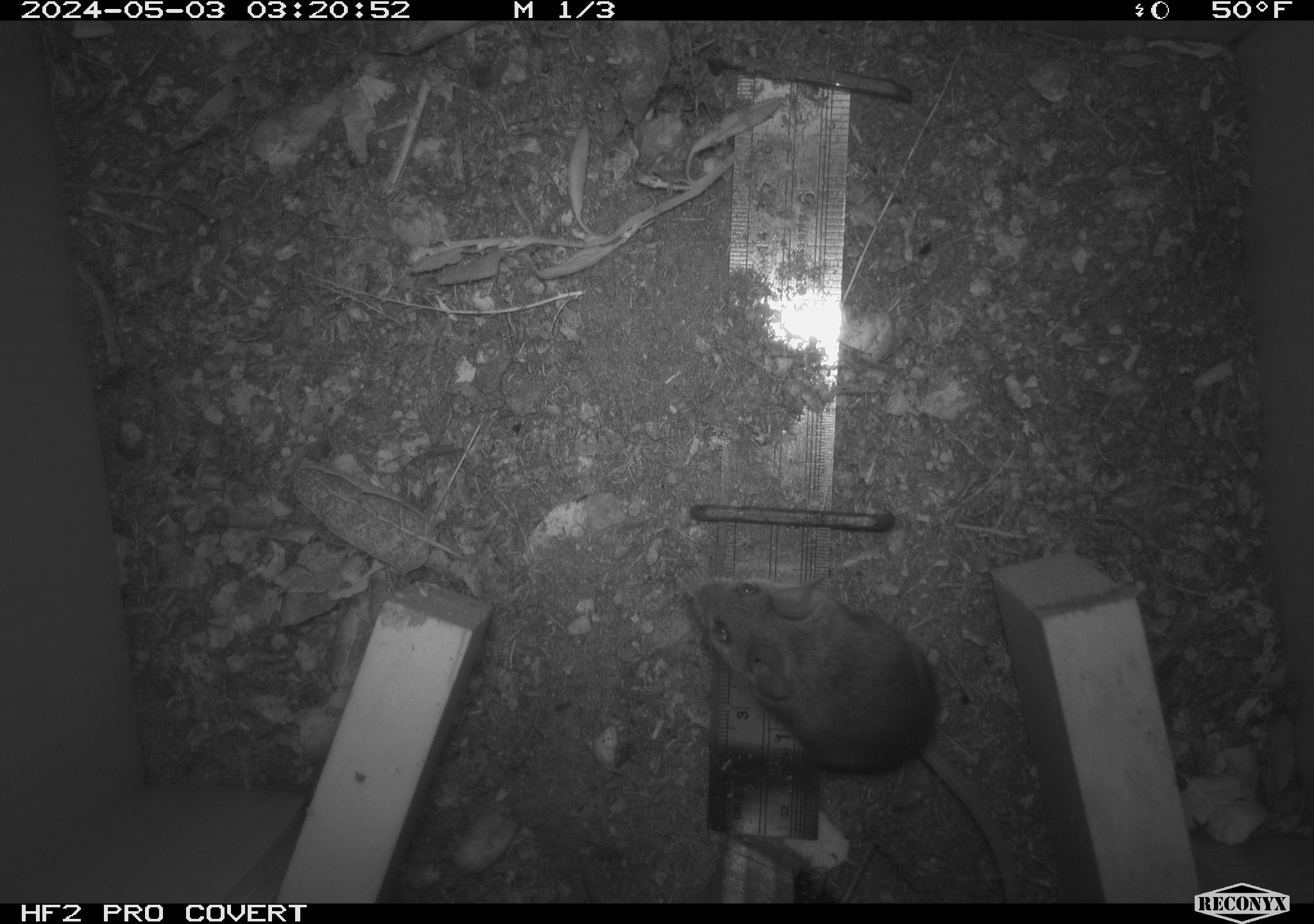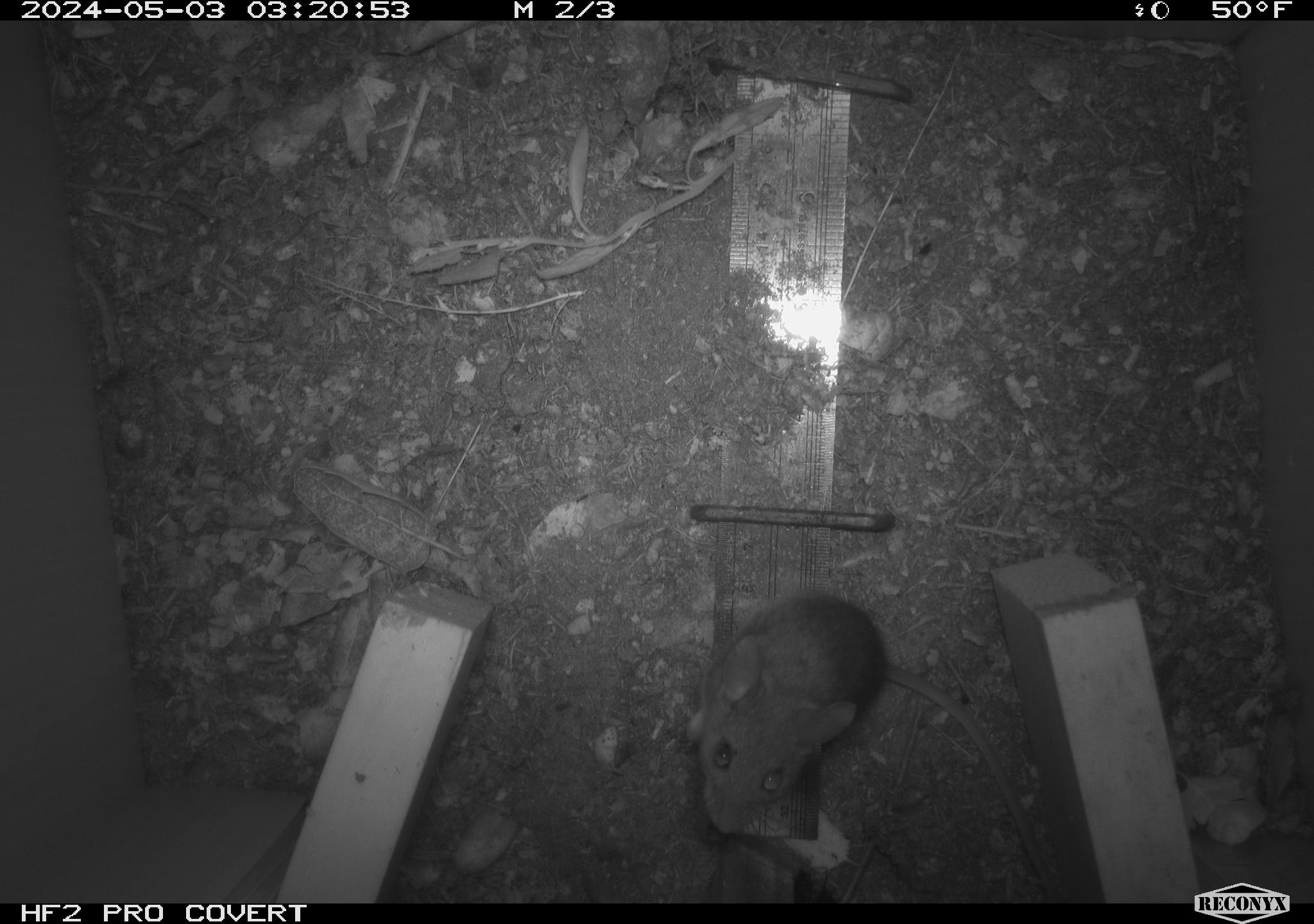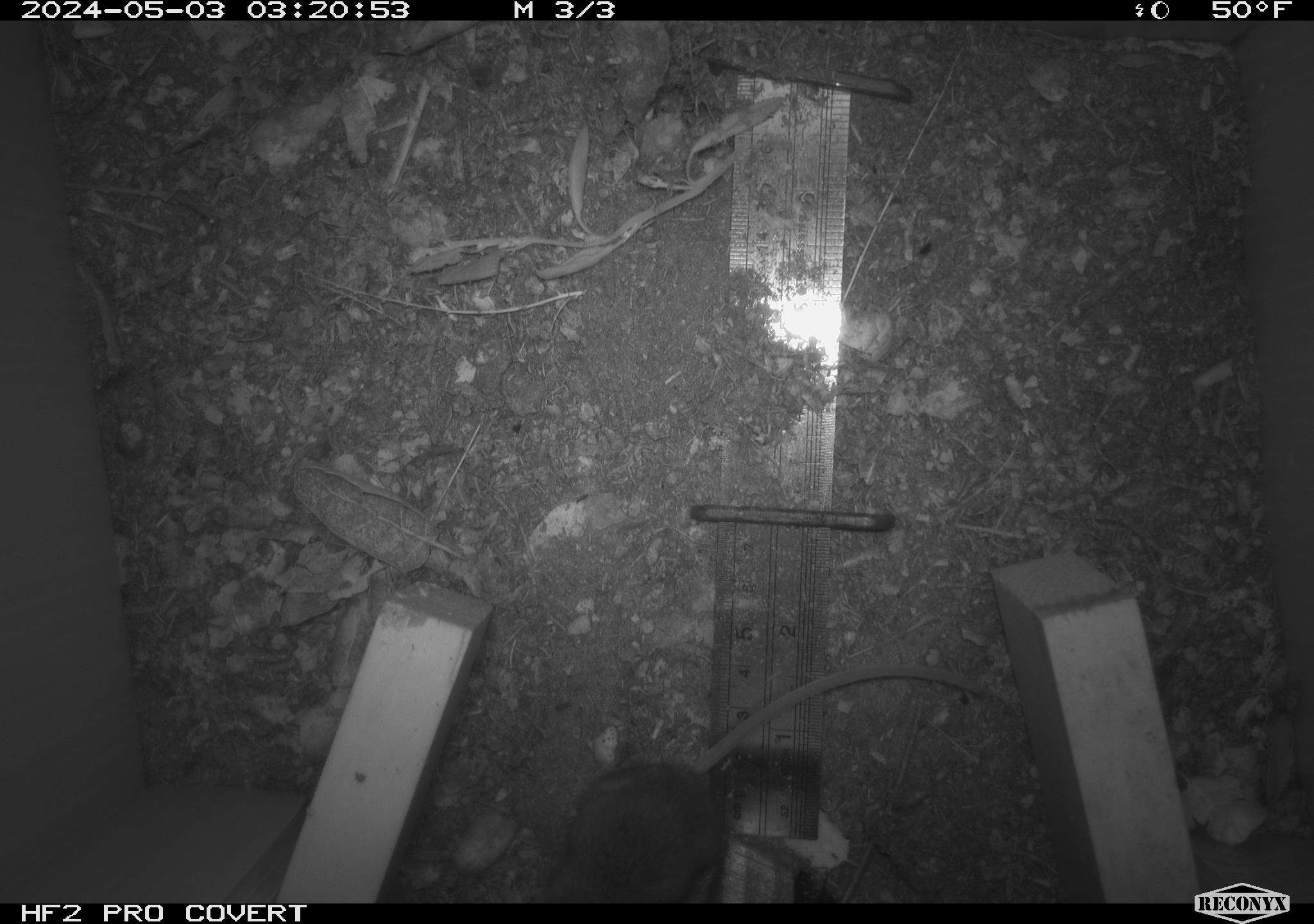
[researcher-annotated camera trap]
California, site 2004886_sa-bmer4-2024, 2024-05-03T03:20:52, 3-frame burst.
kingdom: Animalia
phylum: Chordata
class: Mammalia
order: Rodentia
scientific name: Rodentia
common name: mouse species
Mouse species (Rodentia).